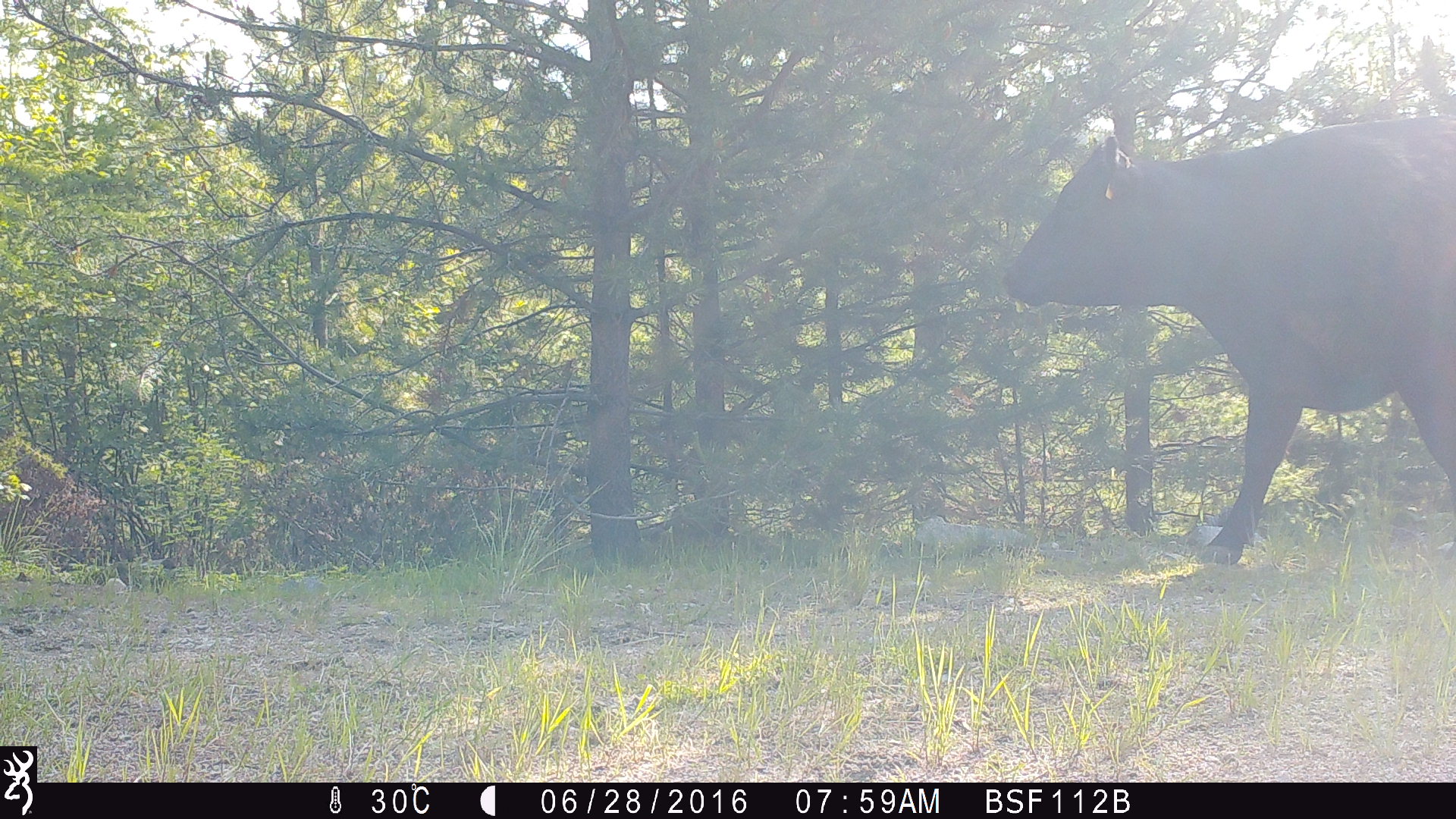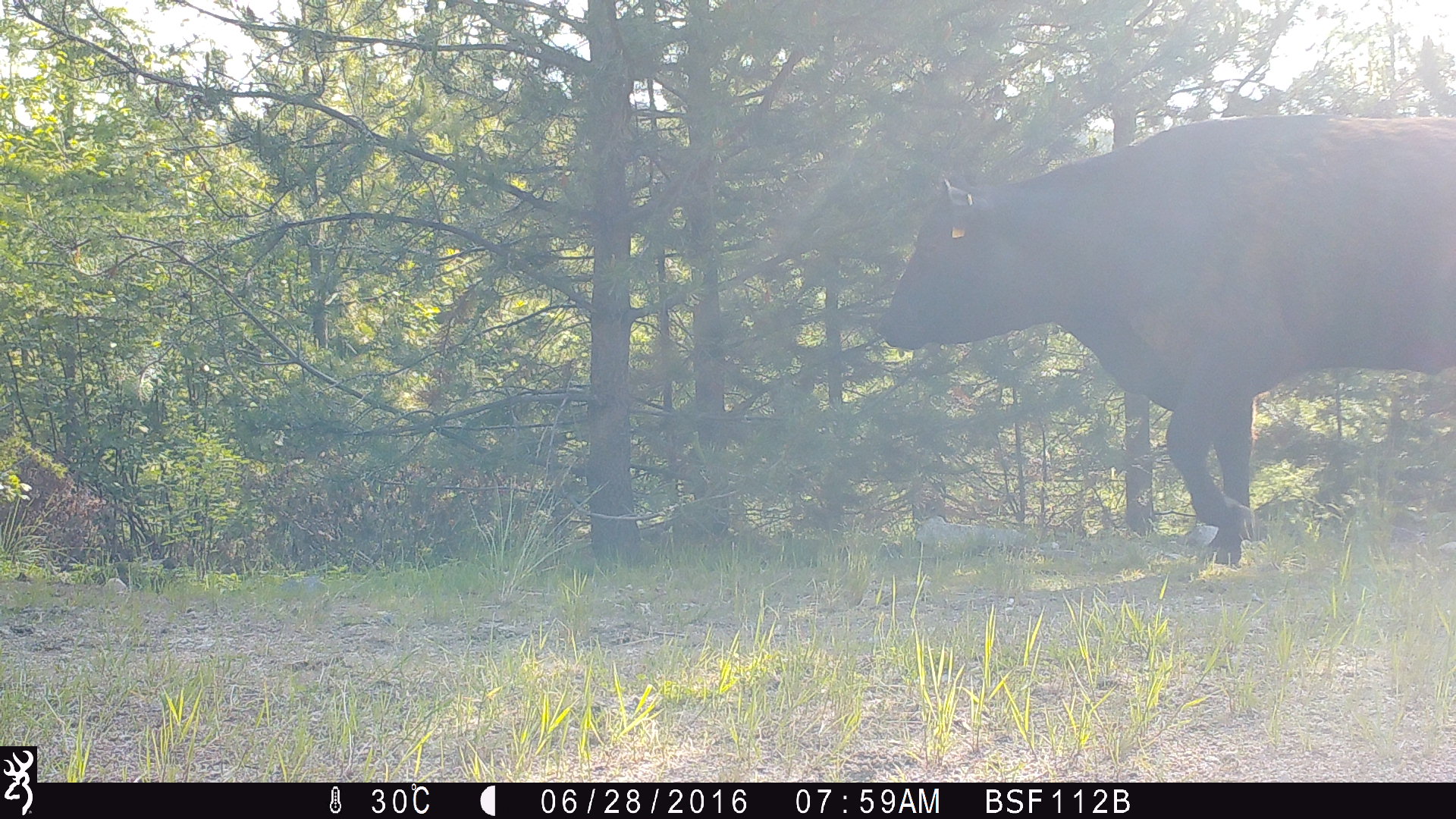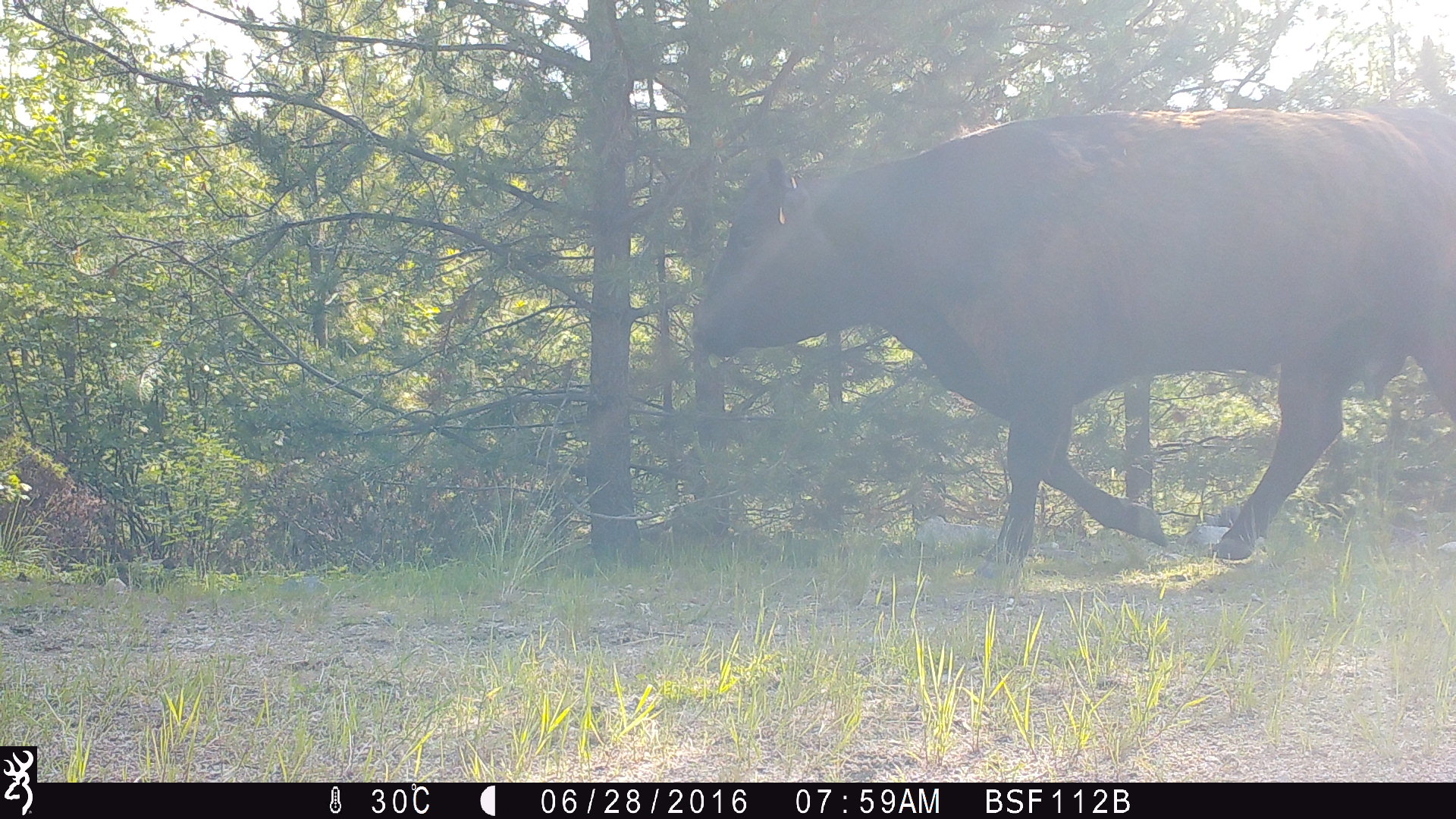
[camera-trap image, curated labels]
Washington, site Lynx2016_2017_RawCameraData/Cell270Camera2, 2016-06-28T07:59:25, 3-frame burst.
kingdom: Animalia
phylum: Chordata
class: Mammalia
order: Artiodactyla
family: Bovidae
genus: Bos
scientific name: Bos taurus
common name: domestic cattle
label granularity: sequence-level